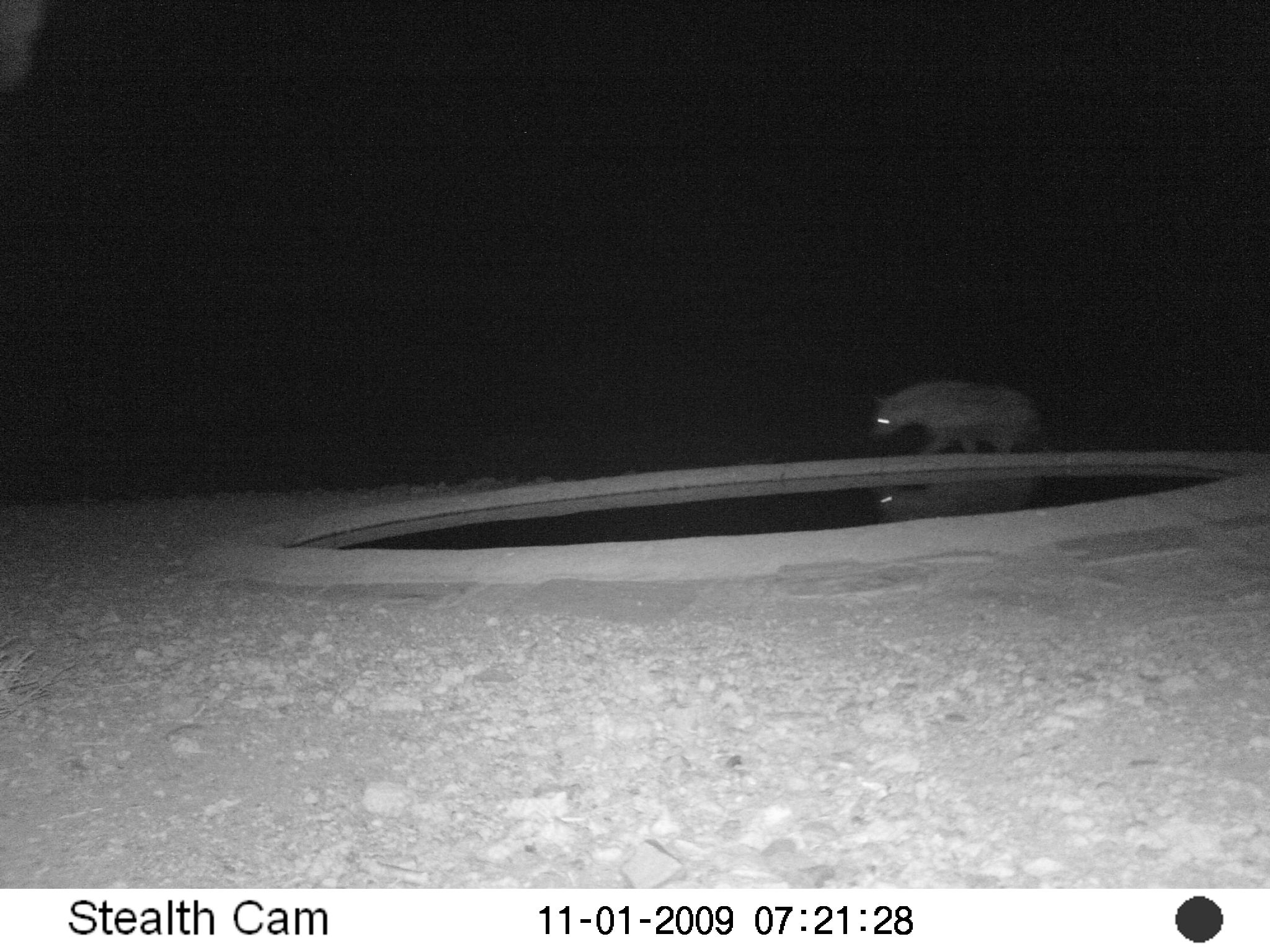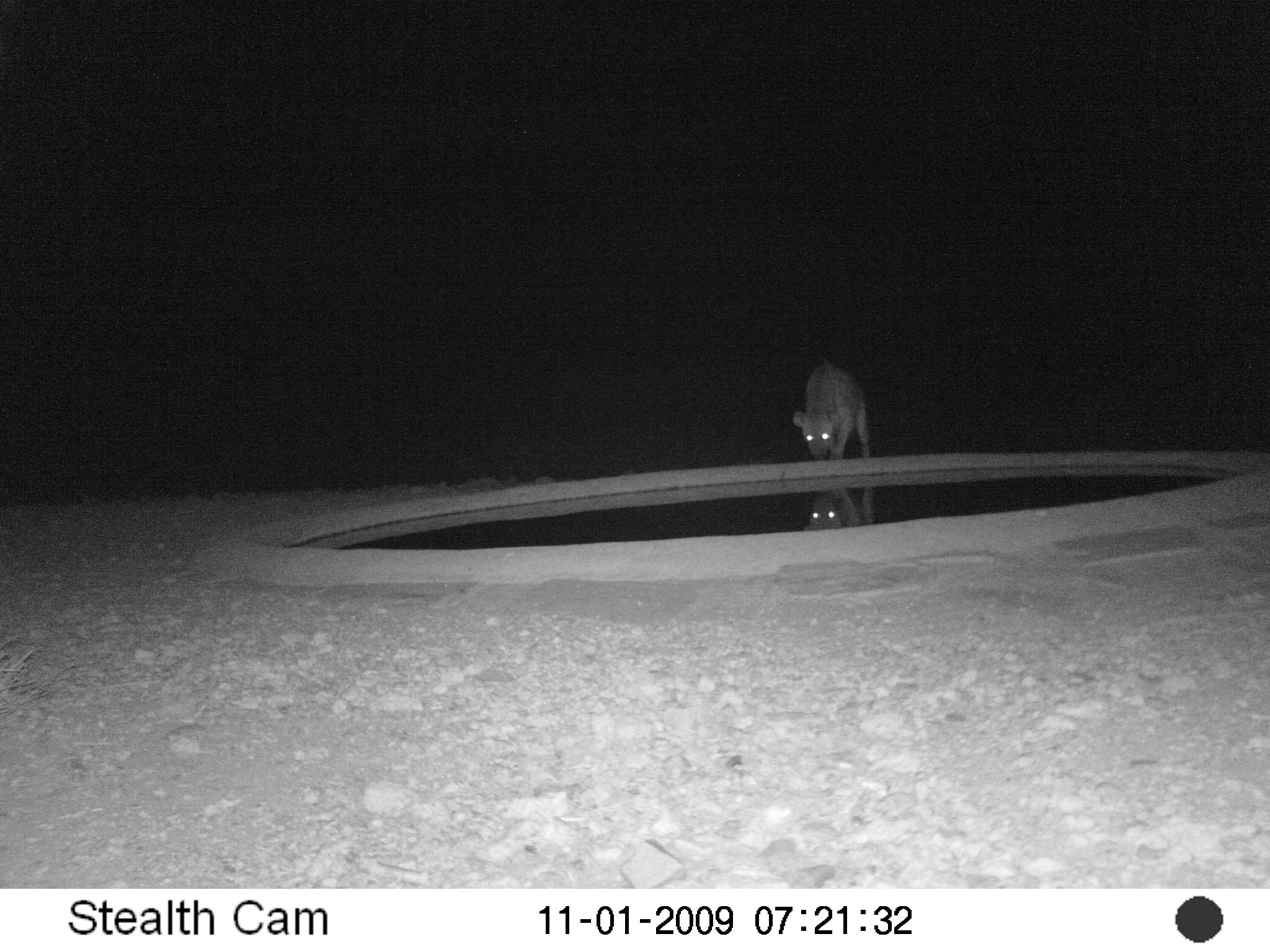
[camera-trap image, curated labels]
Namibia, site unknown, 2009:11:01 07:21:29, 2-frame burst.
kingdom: Animalia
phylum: Chordata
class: Mammalia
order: Carnivora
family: Hyaenidae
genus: Crocuta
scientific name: Crocuta crocuta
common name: spotted hyena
Crocuta crocuta (spotted hyena).